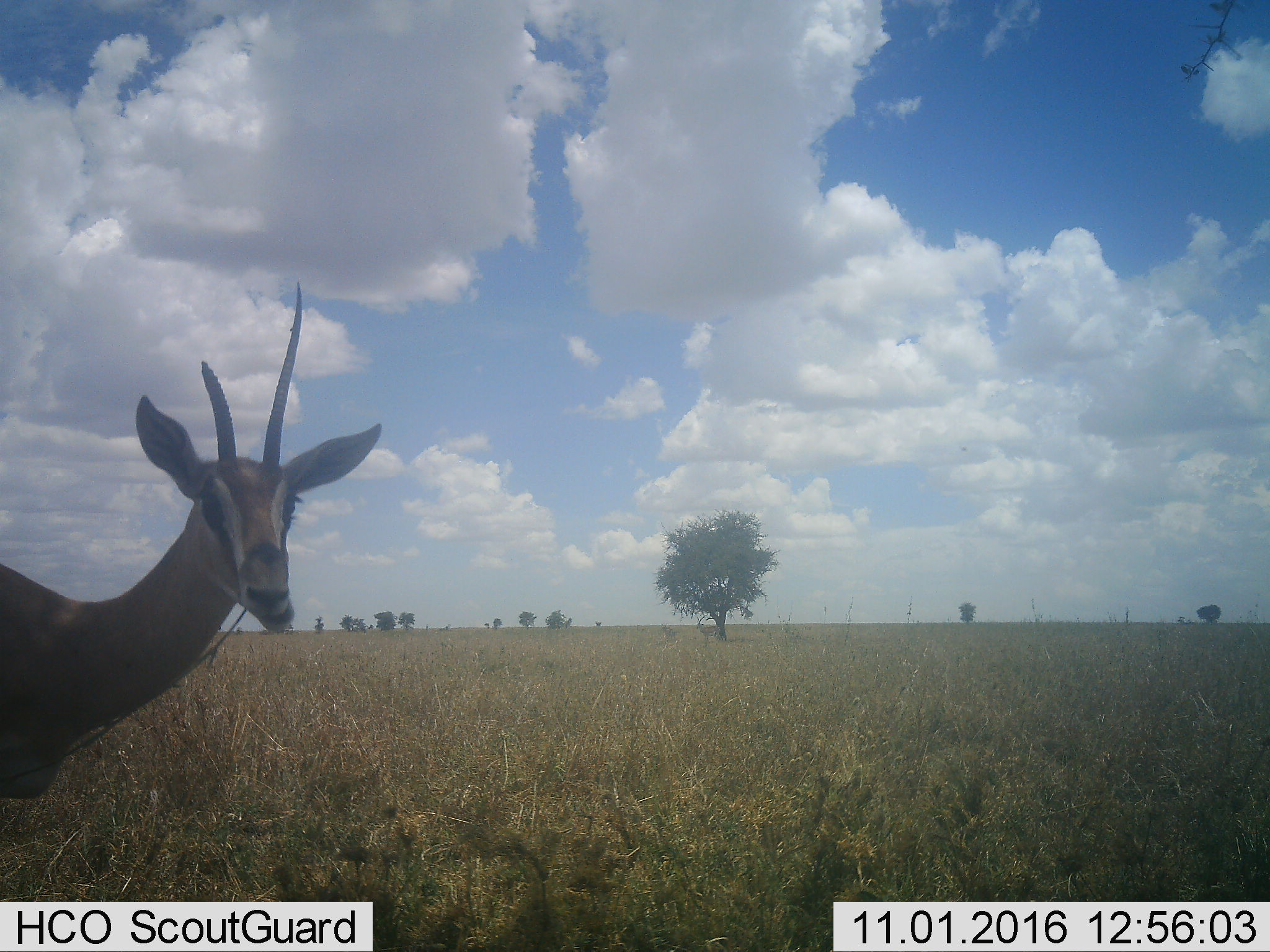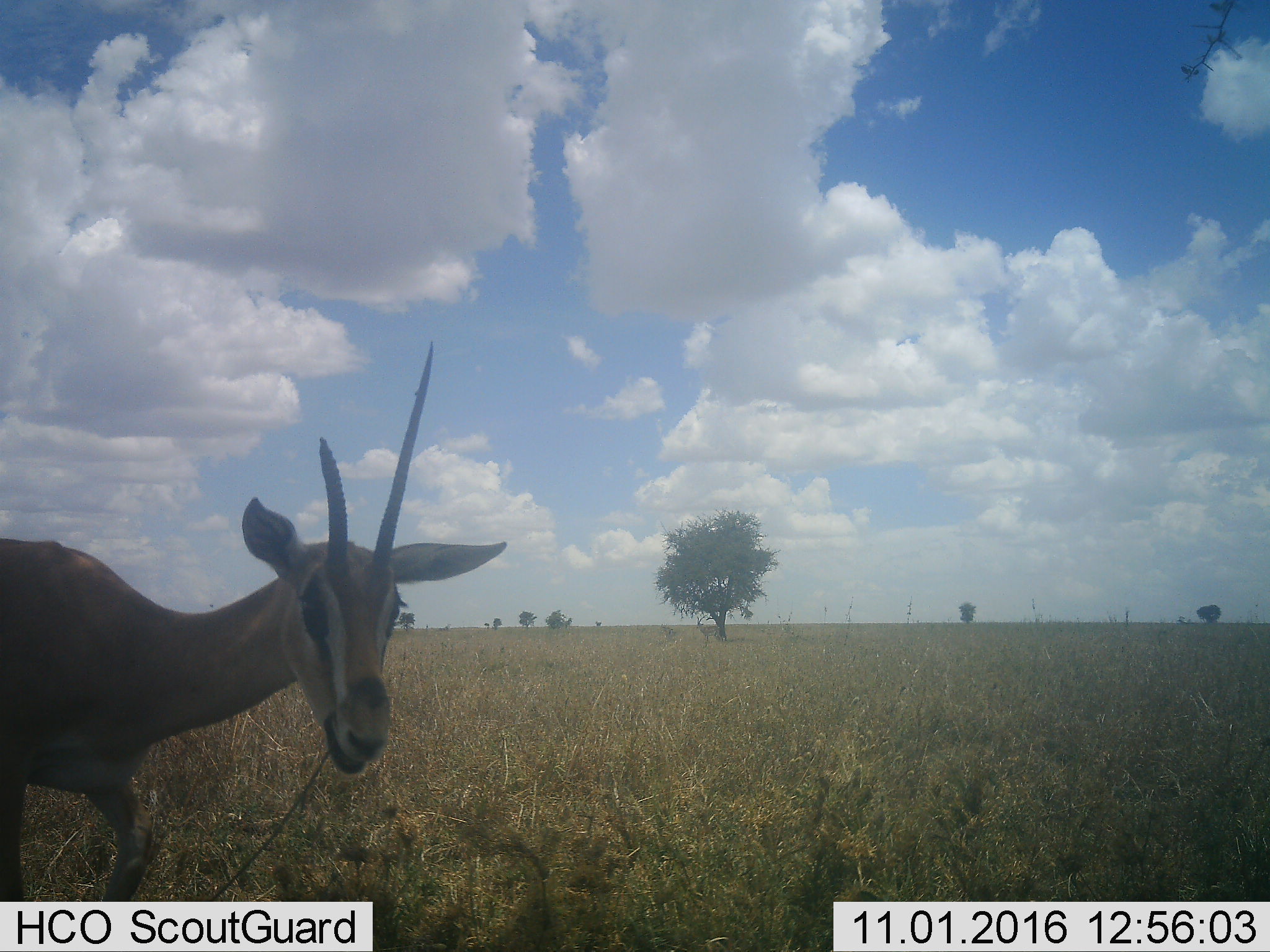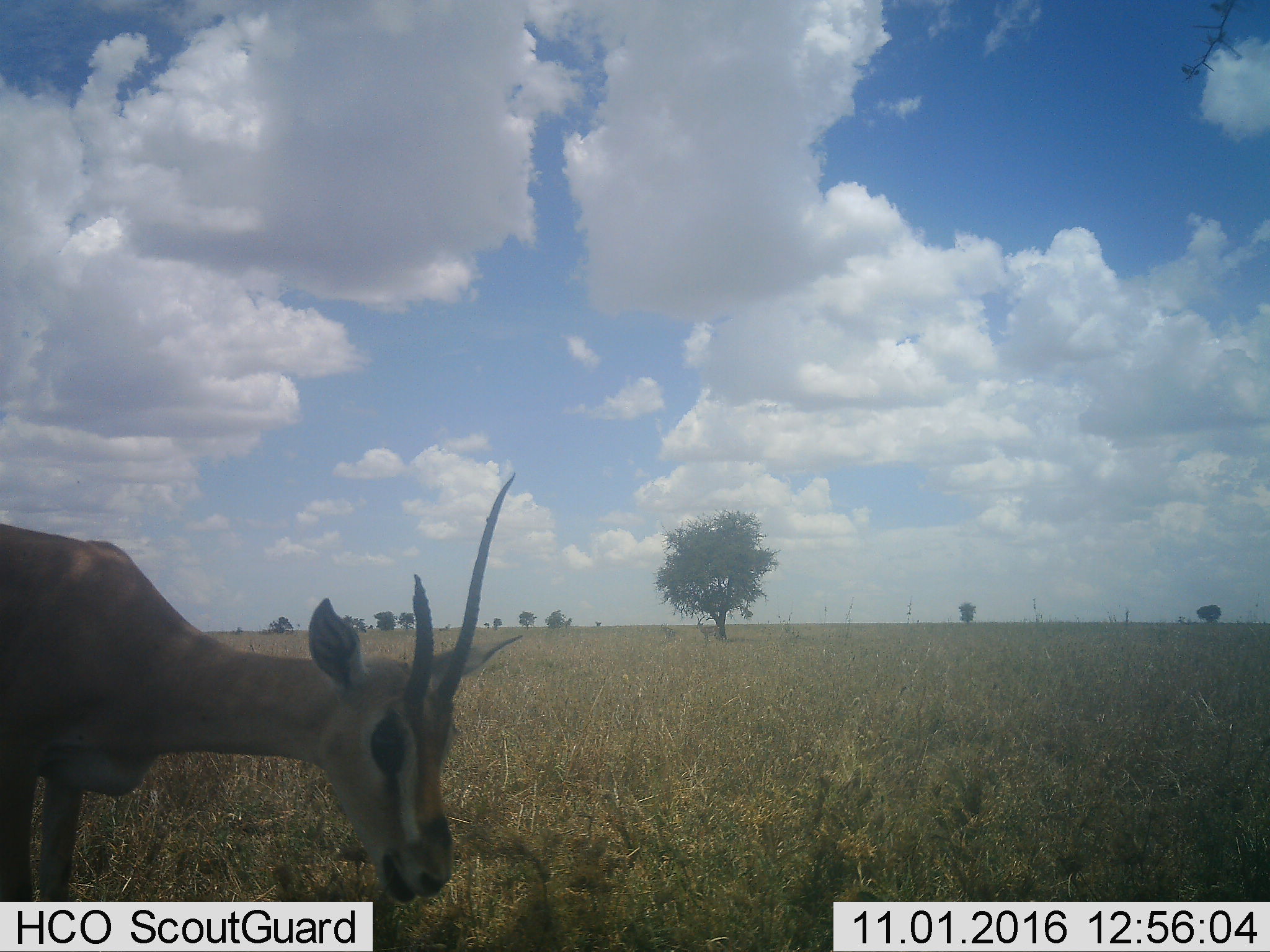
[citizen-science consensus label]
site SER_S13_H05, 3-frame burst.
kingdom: Animalia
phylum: Chordata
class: Mammalia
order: Artiodactyla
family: Bovidae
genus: Eudorcas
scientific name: Eudorcas thomsonii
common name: thomson's gazelle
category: gazellethomsons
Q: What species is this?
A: Gazellethomsons (thomson's gazelle) (Eudorcas thomsonii).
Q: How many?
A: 1.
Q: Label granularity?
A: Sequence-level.